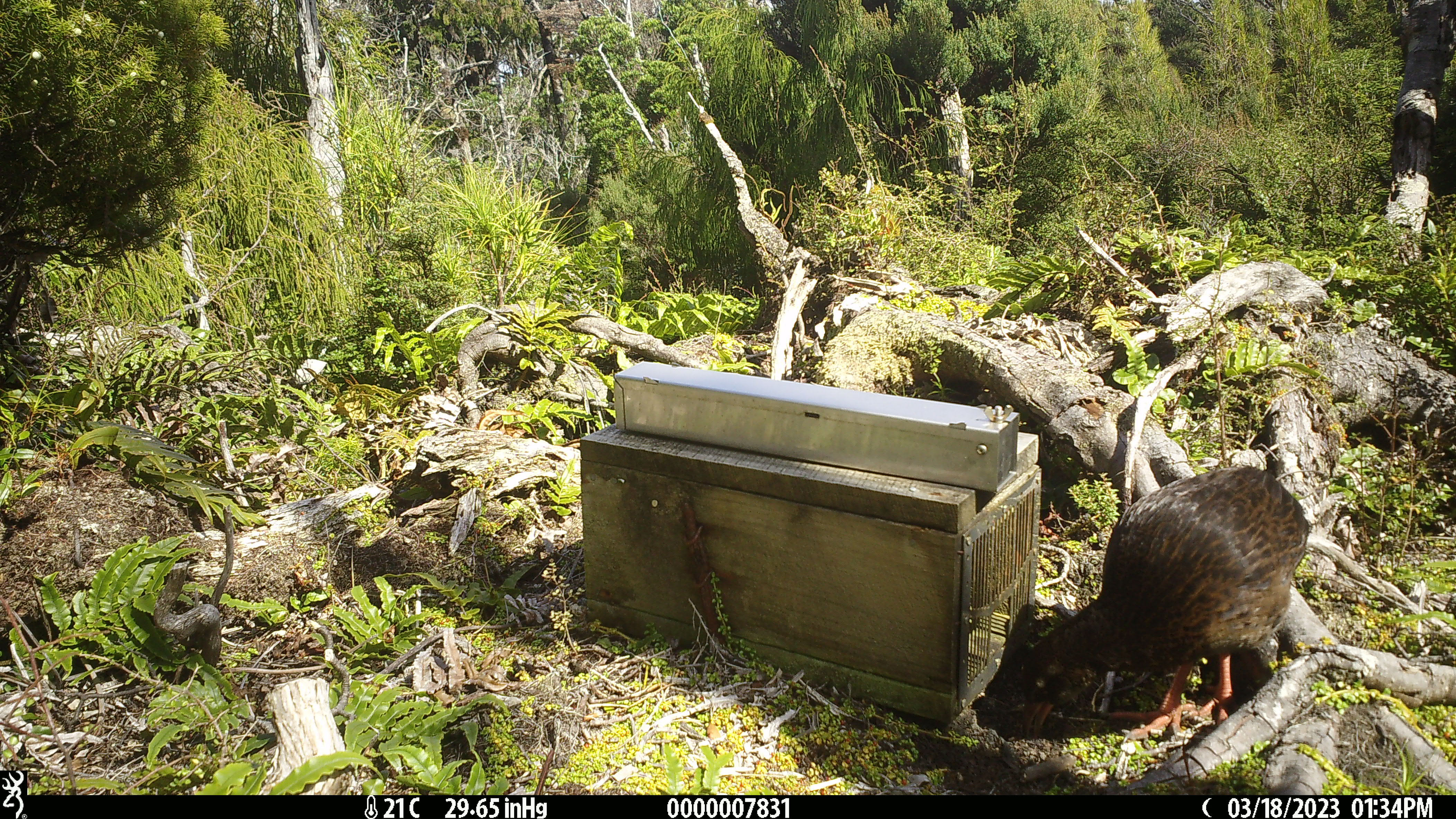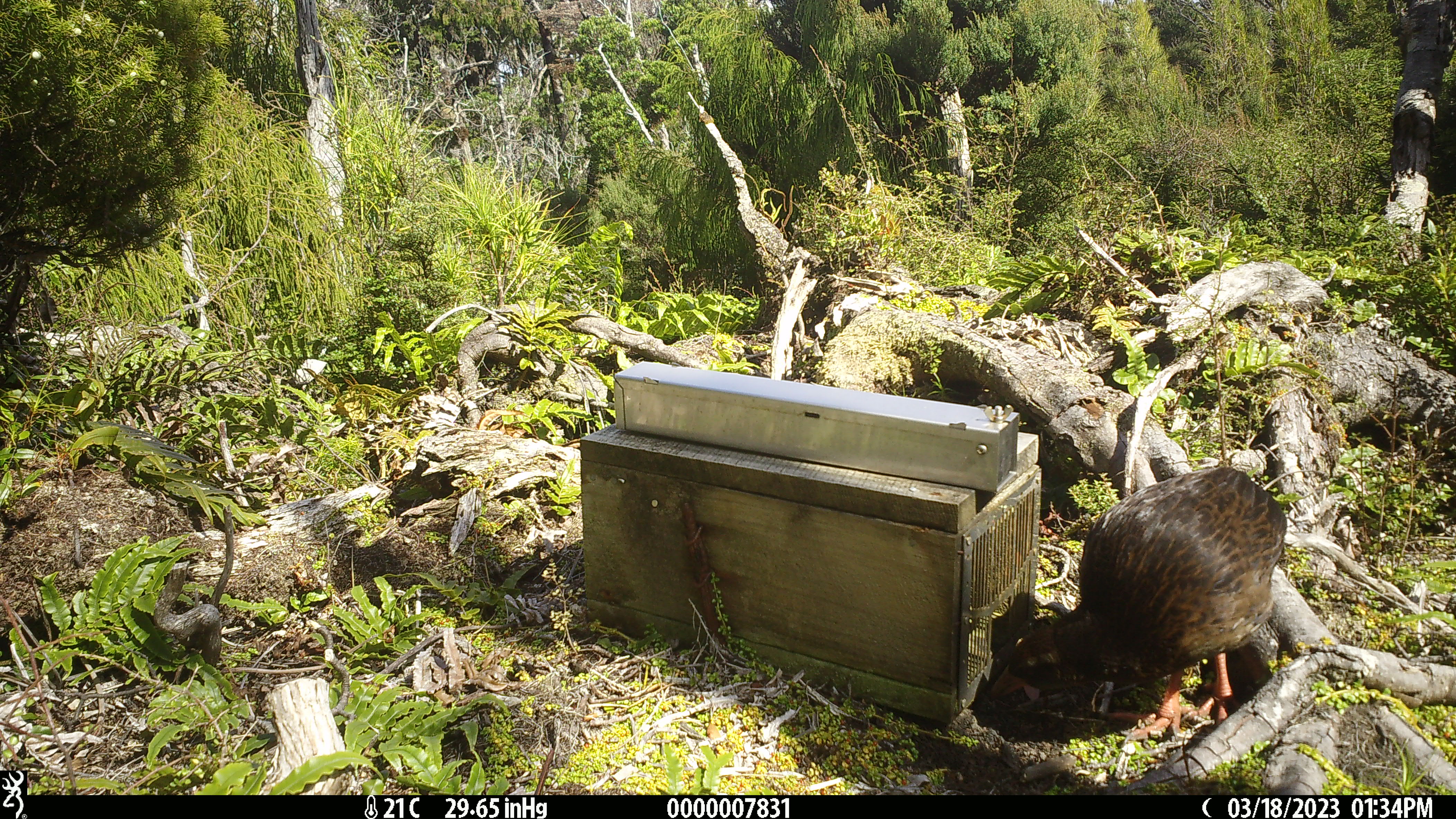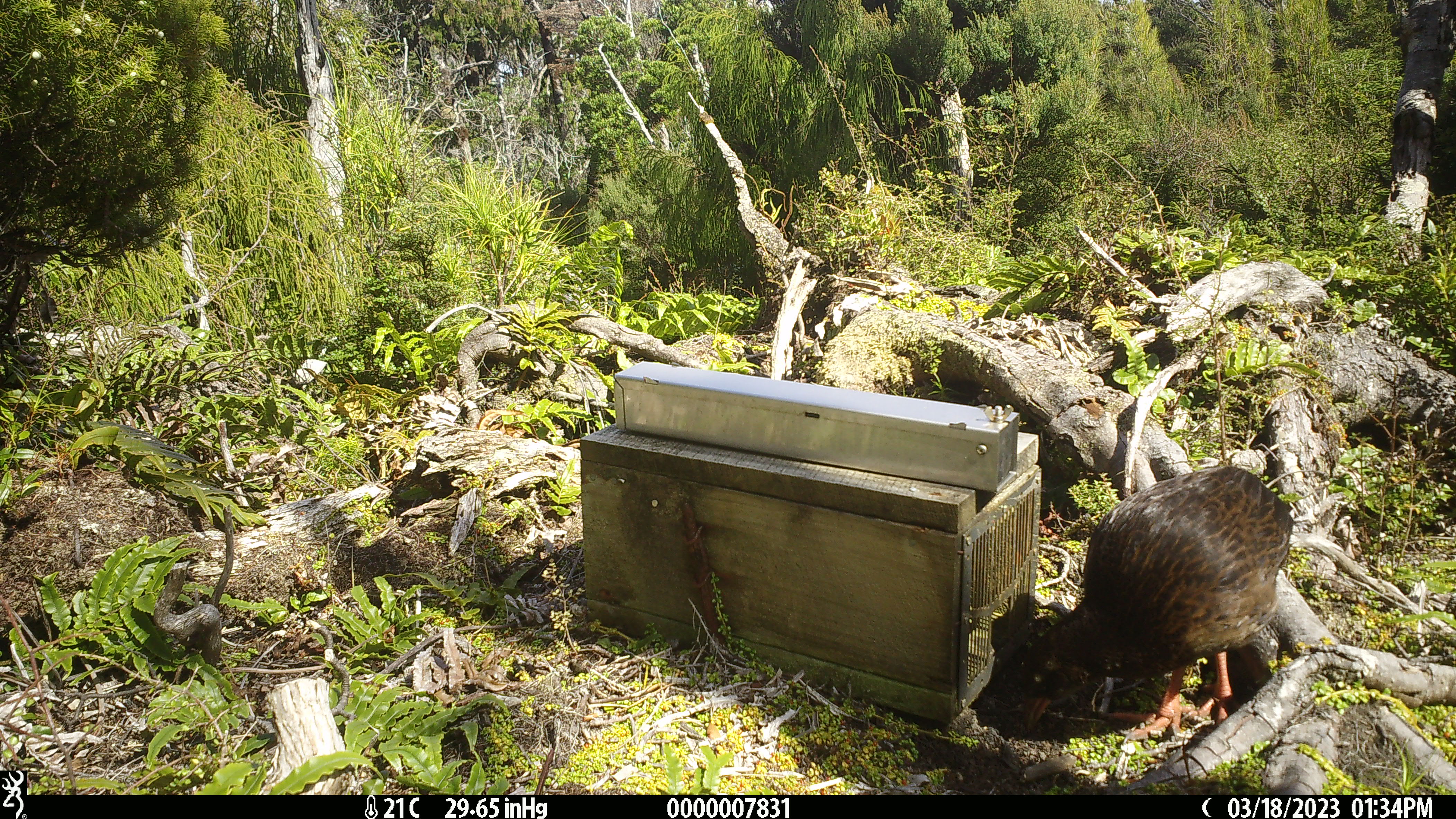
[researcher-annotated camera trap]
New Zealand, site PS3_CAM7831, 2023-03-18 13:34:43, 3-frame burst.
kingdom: Animalia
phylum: Chordata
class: Aves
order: Gruiformes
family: Rallidae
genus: Gallirallus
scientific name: Gallirallus australis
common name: weka